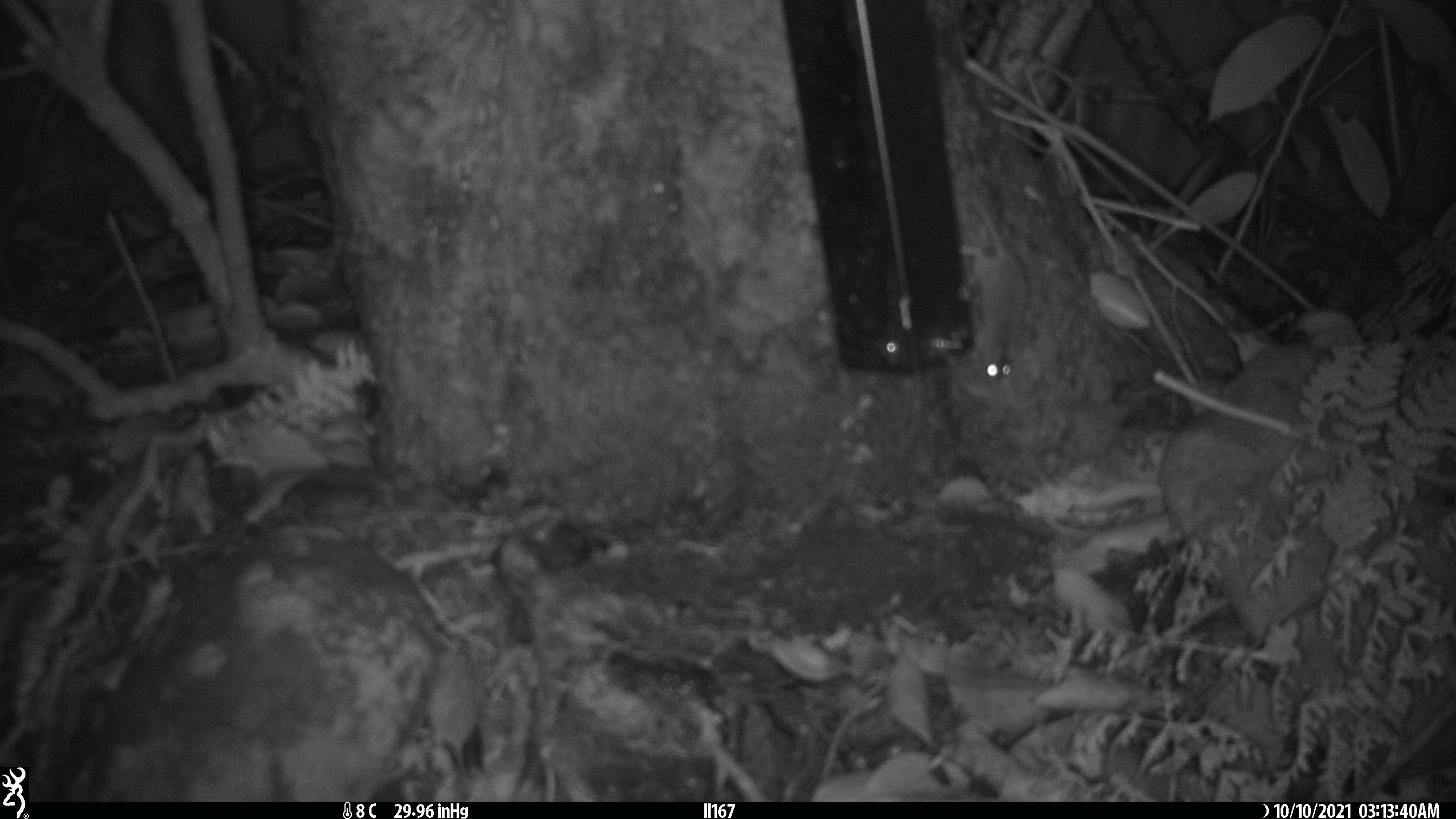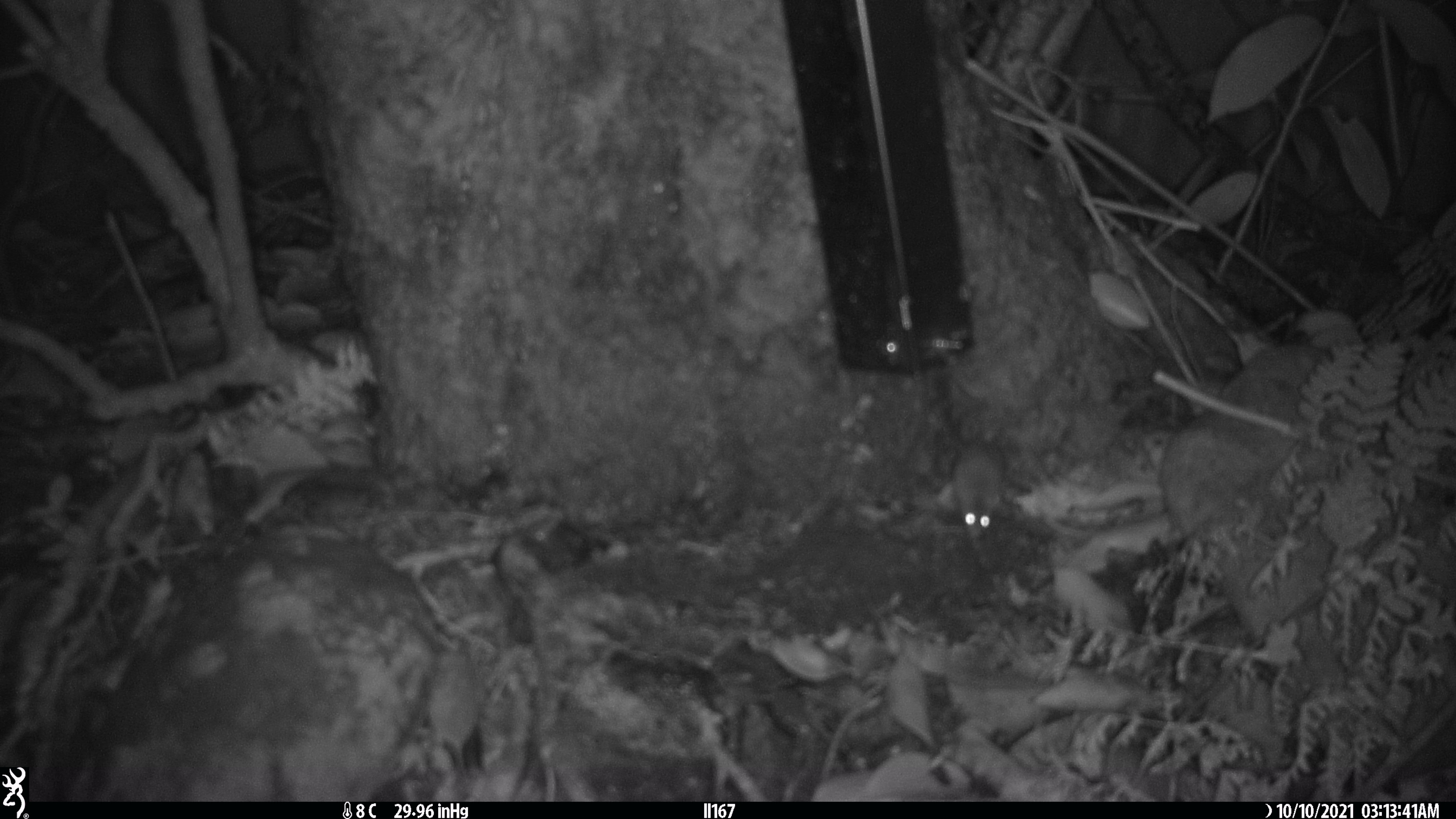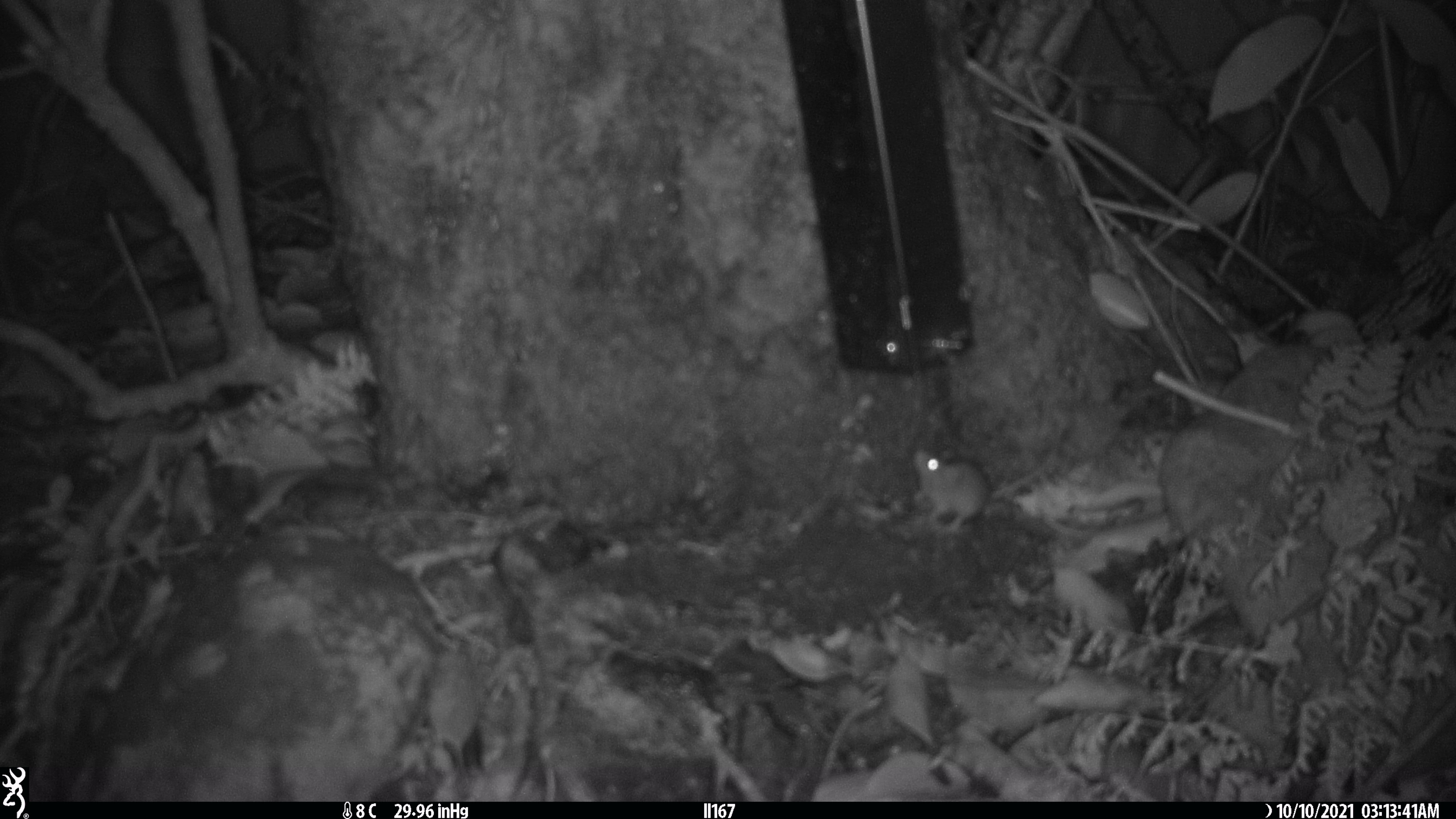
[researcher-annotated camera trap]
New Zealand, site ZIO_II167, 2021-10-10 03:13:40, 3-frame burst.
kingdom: Animalia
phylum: Chordata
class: Mammalia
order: Rodentia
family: Muridae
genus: Mus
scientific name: Mus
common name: mouse